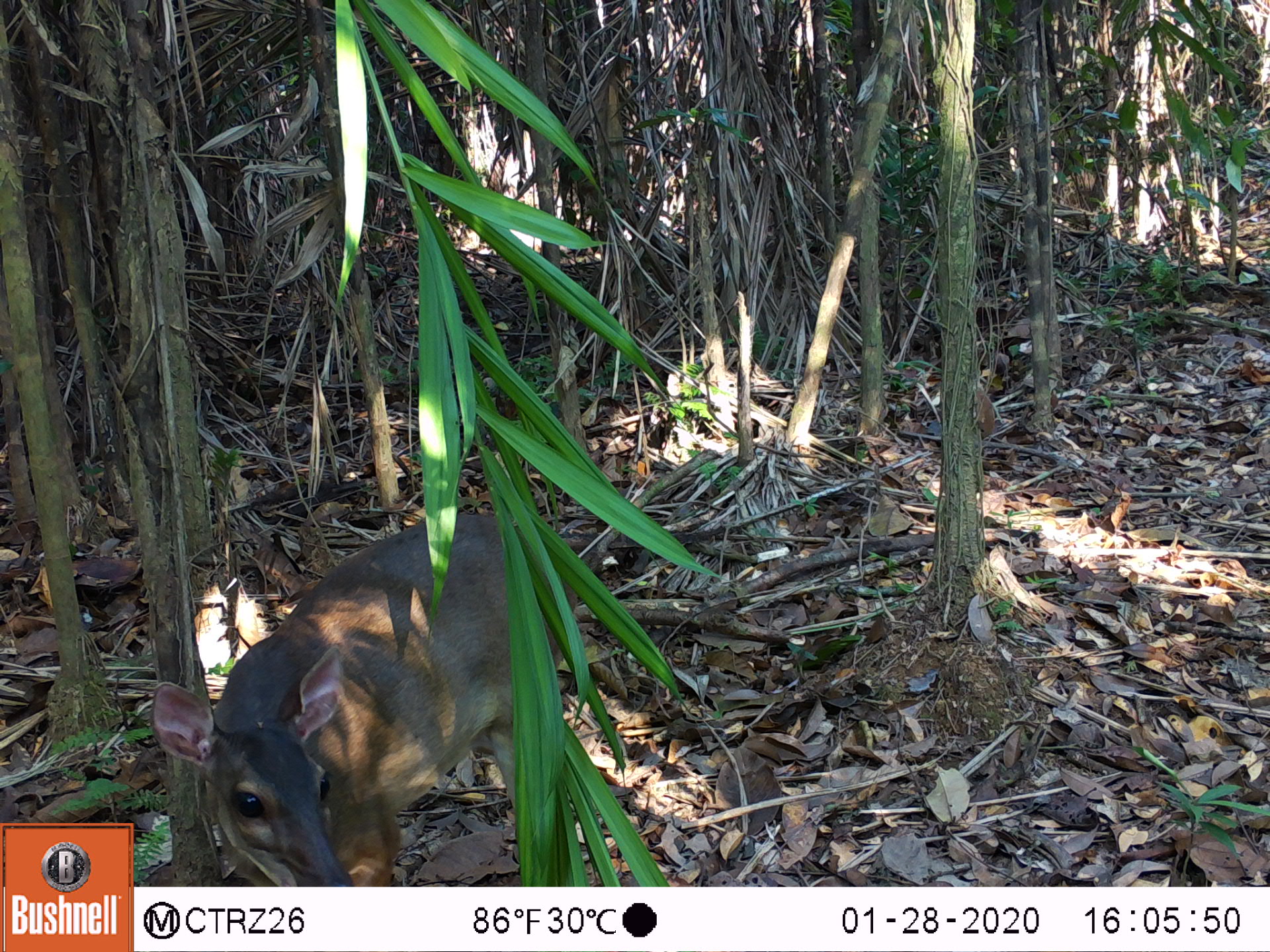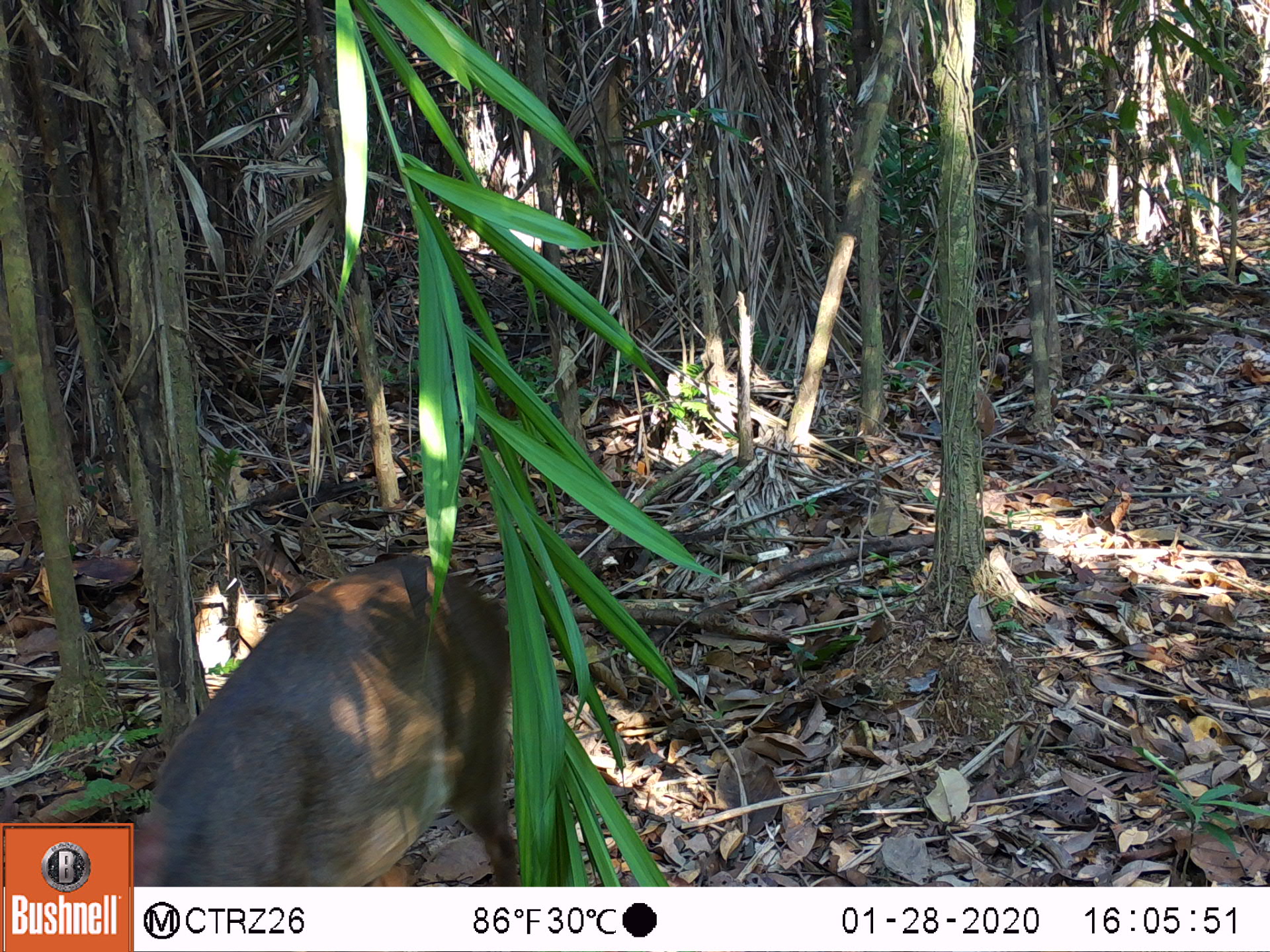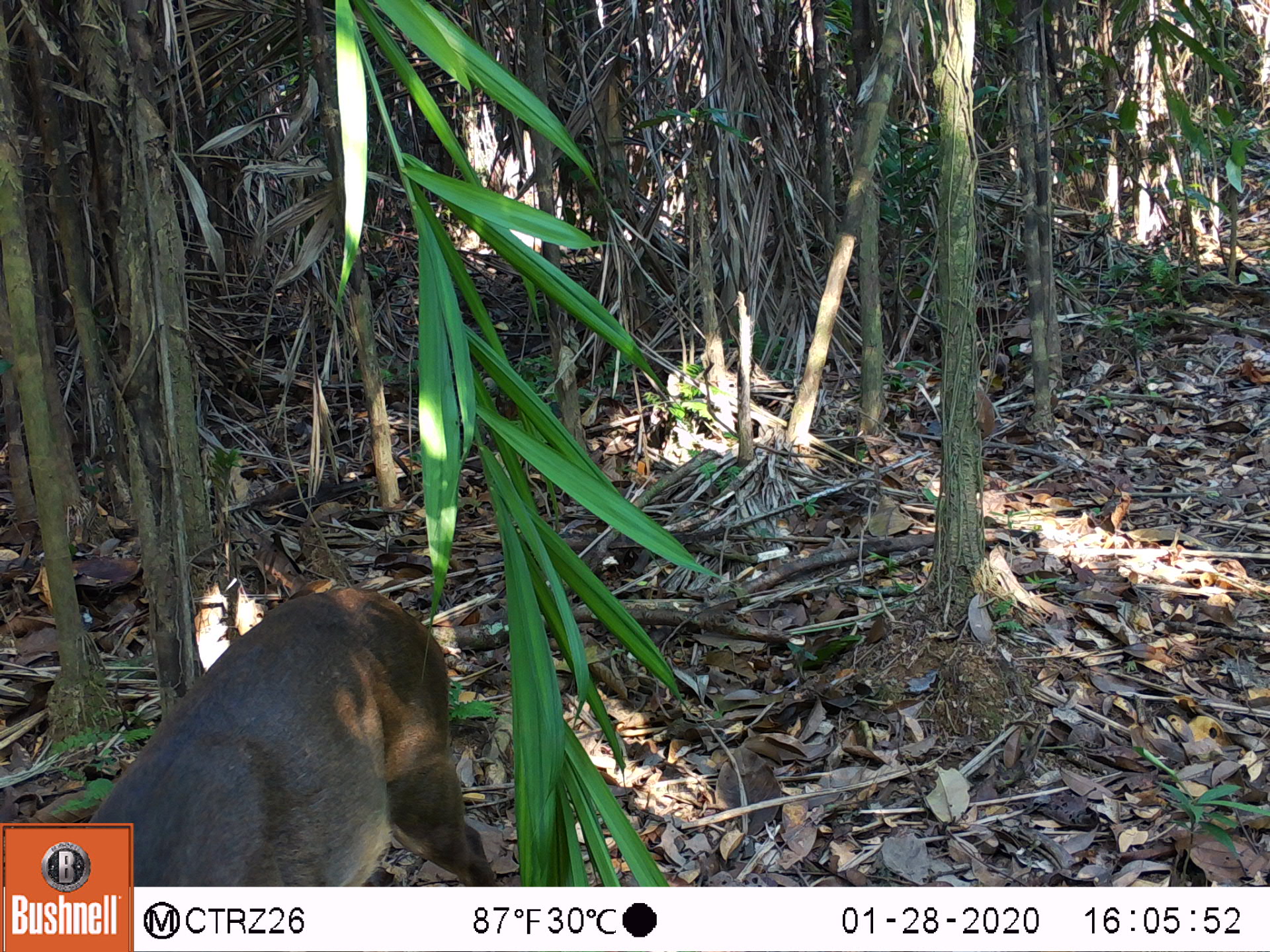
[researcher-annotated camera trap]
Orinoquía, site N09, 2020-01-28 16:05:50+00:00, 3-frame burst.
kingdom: Animalia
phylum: Chordata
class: Mammalia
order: Artiodactyla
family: Cervidae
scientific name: Cervidae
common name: deer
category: unknown cervid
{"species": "unknown cervid (deer) (Cervidae)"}